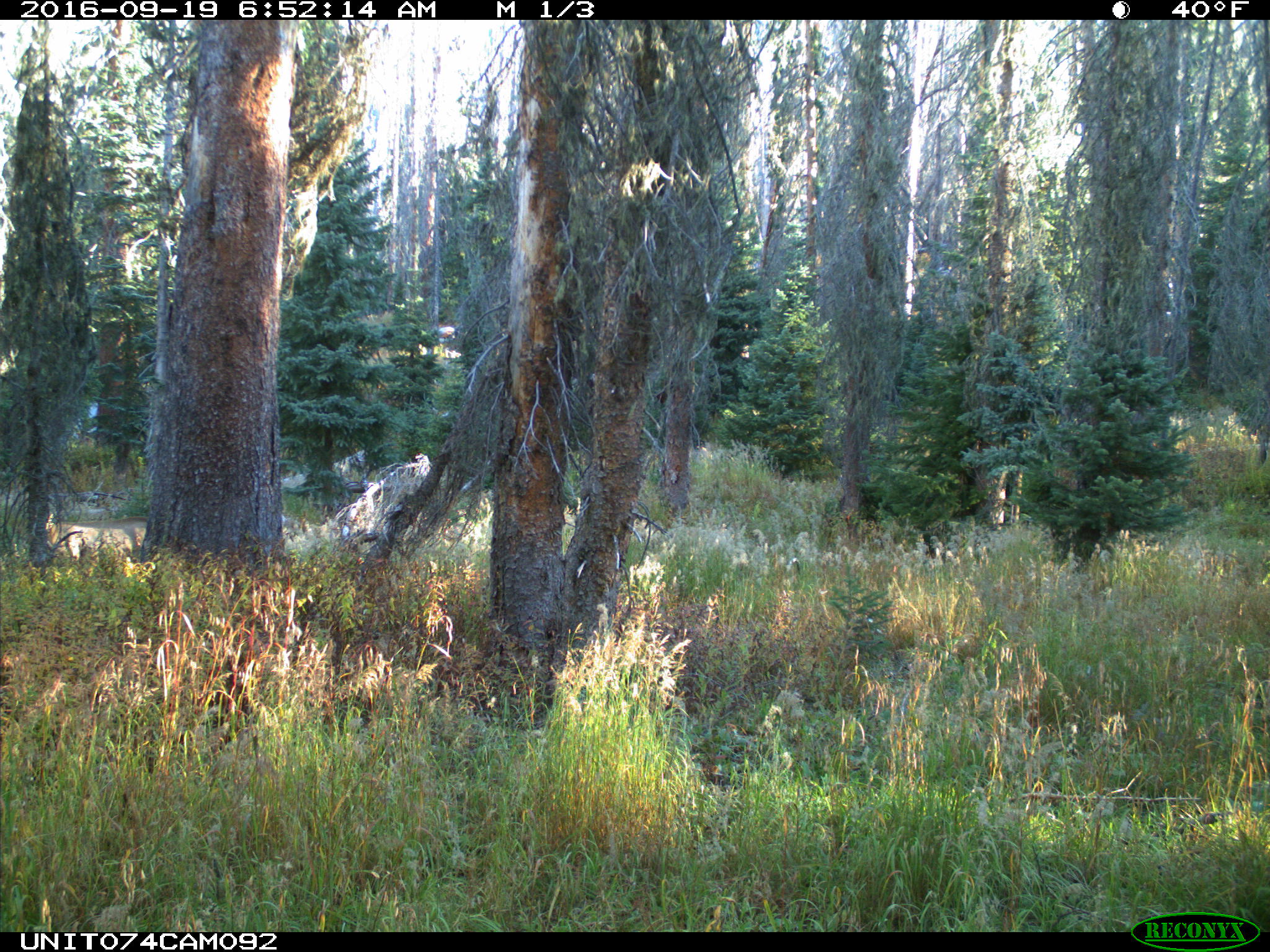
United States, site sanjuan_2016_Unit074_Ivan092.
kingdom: Animalia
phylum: Chordata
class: Mammalia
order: Artiodactyla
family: Cervidae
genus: Cervus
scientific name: Cervus elaphus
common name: red deer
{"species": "Cervus elaphus (red deer)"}